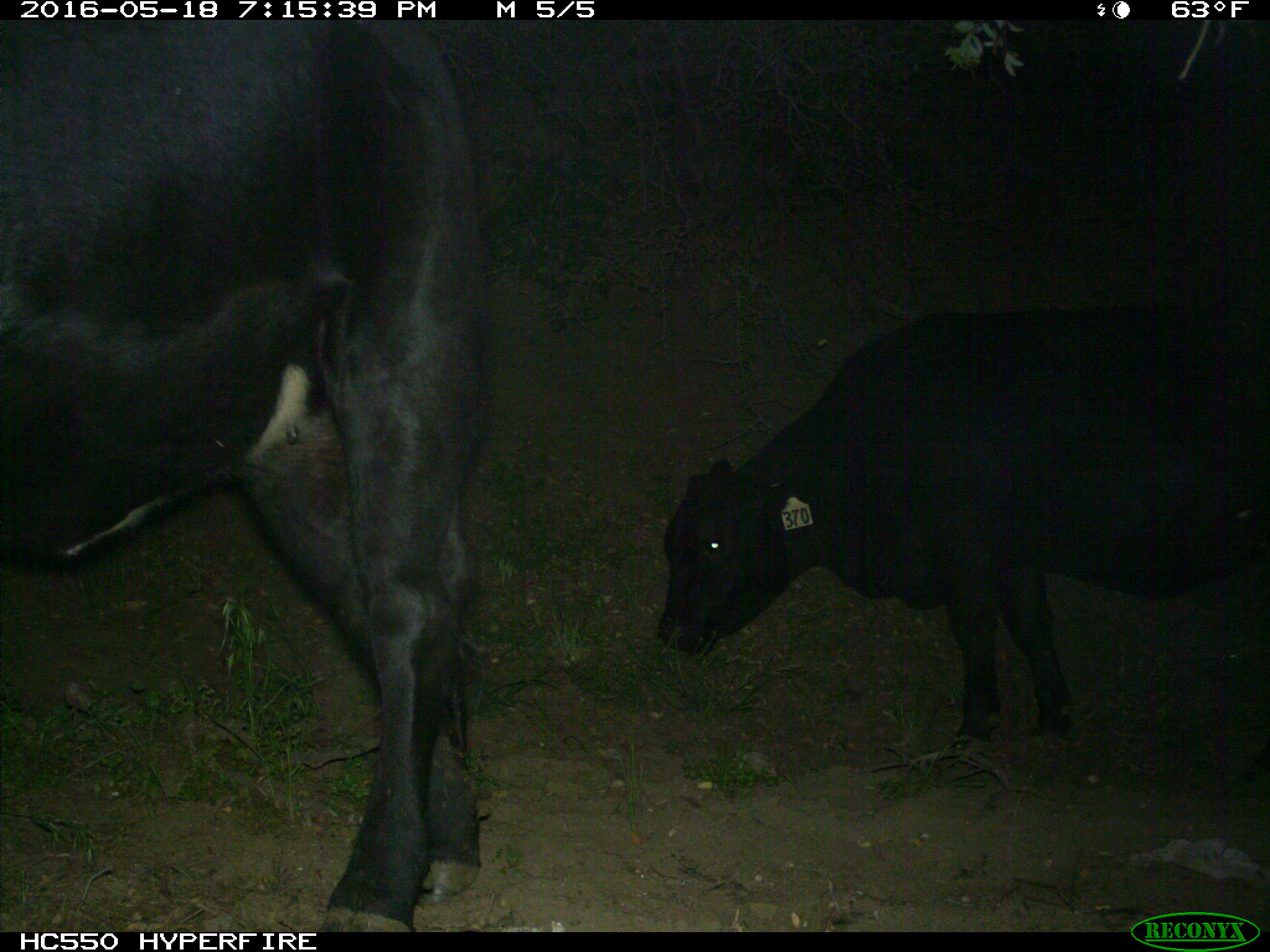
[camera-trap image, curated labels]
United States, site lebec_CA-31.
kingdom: Animalia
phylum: Chordata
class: Mammalia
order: Artiodactyla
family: Bovidae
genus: Bos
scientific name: Bos taurus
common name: domestic cow